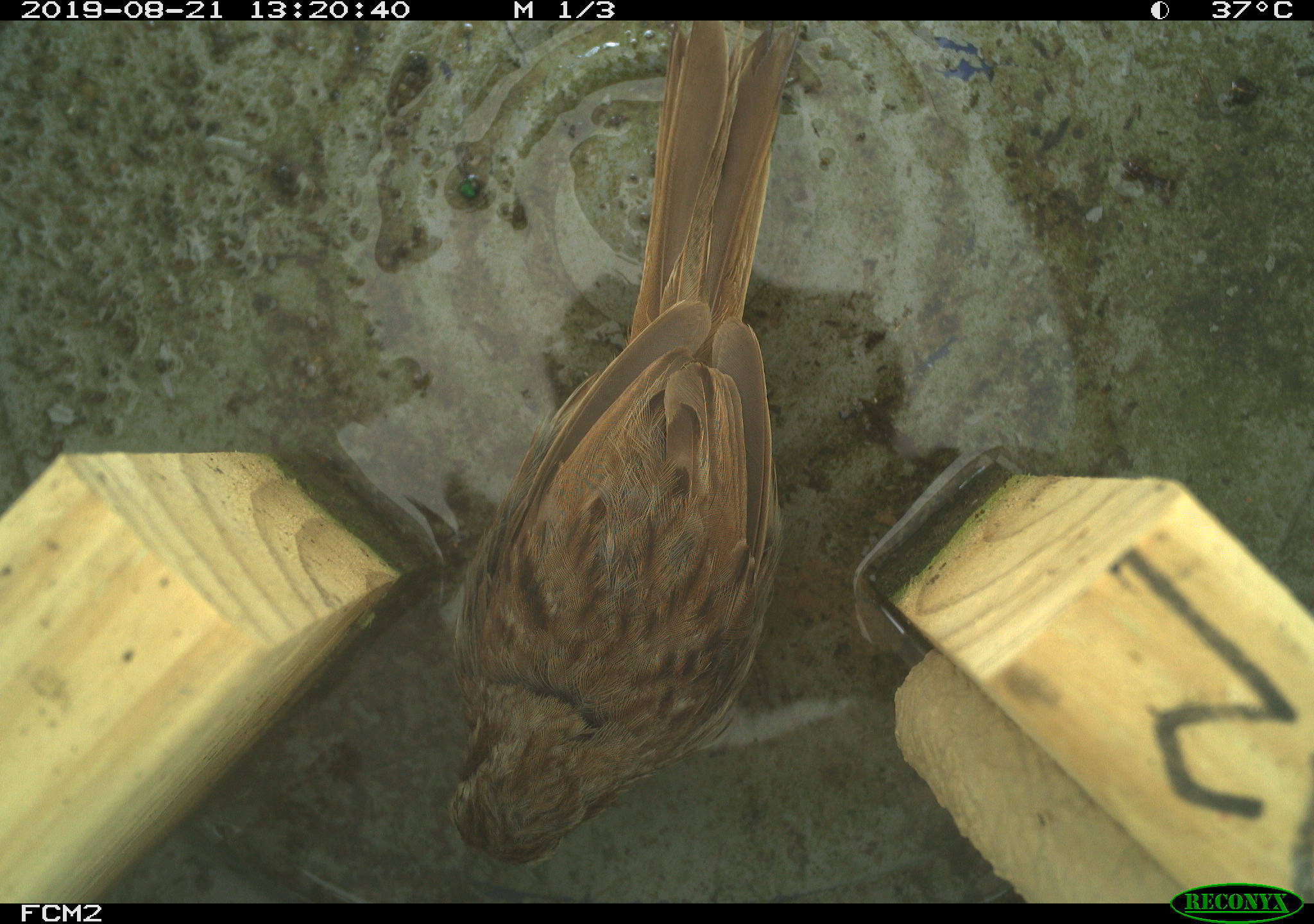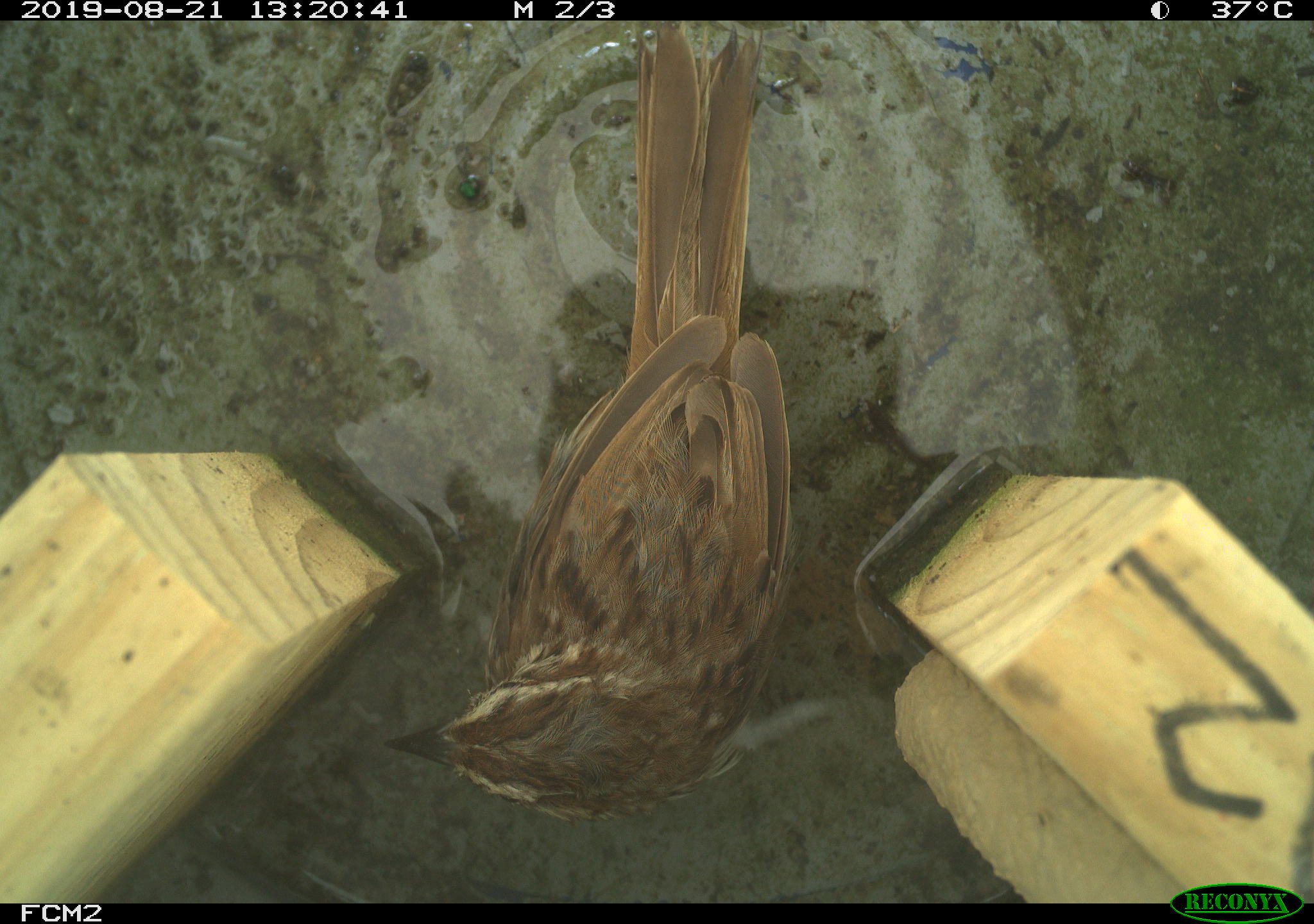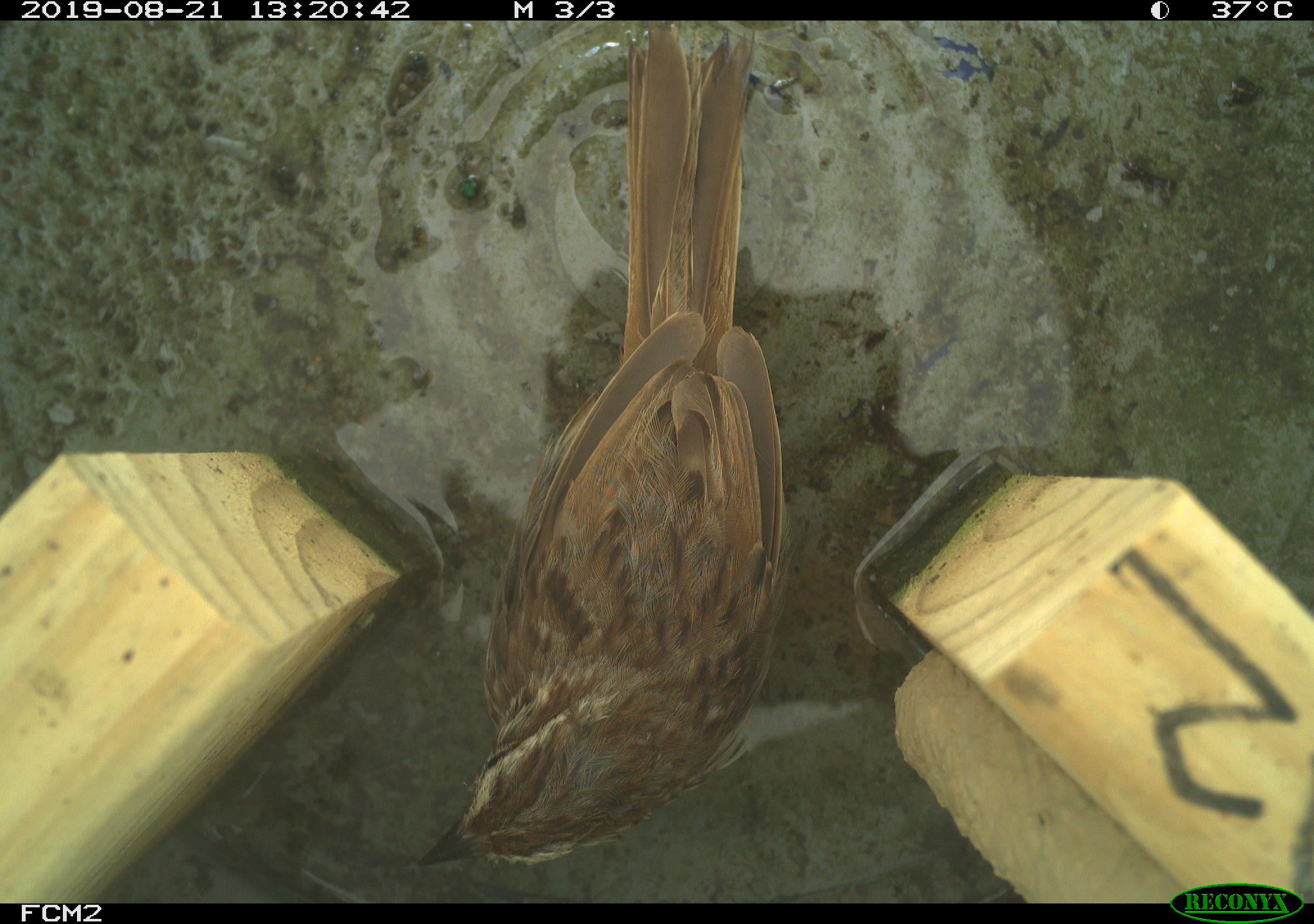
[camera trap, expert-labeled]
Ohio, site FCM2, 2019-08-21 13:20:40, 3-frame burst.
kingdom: Animalia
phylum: Chordata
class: Aves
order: Passeriformes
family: Passerellidae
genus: Melospiza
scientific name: Melospiza melodia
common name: song sparrow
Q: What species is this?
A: Song sparrow (Melospiza melodia).